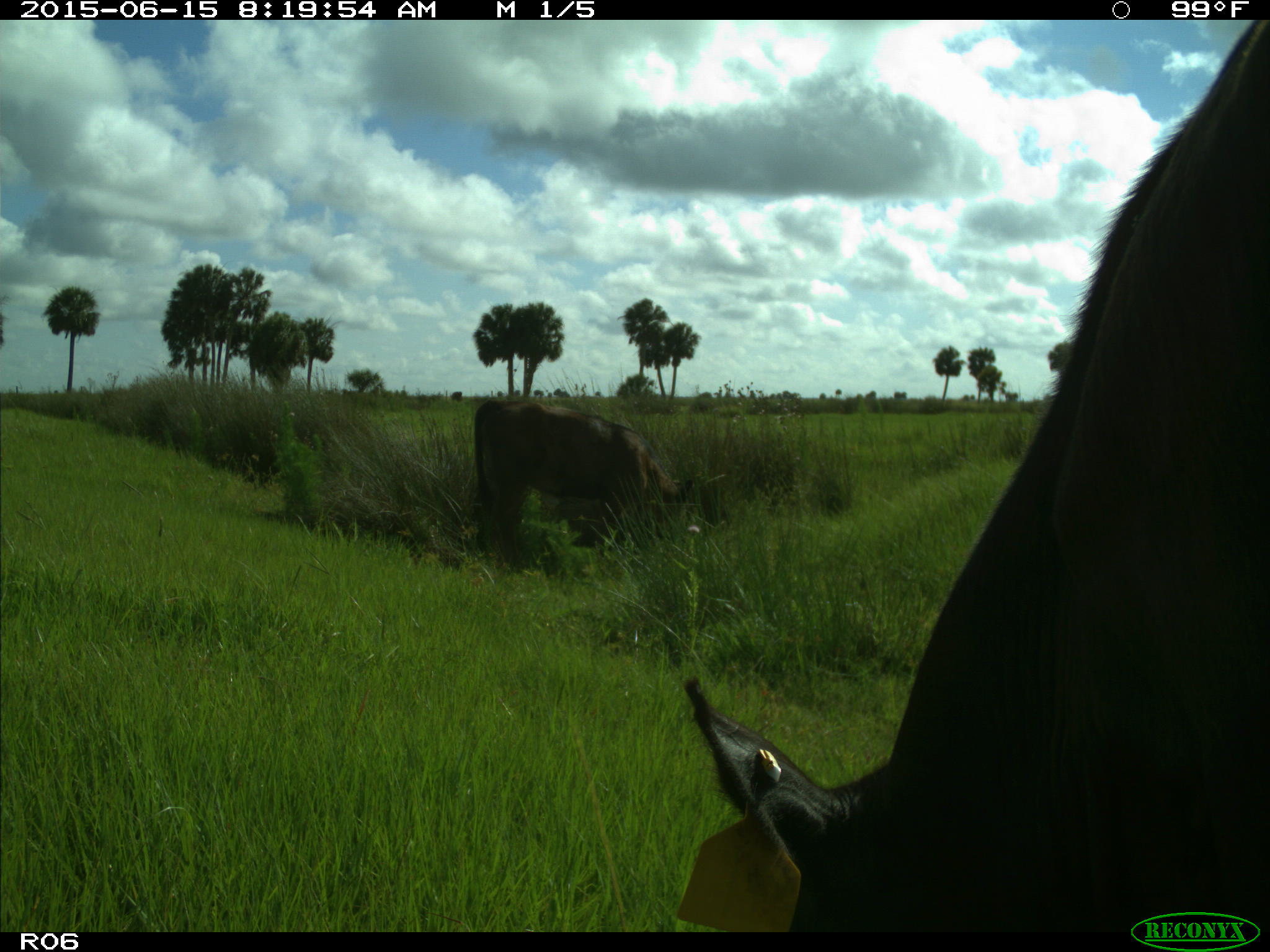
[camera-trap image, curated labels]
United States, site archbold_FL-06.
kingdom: Animalia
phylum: Chordata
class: Mammalia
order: Artiodactyla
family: Bovidae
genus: Bos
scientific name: Bos taurus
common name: domestic cow